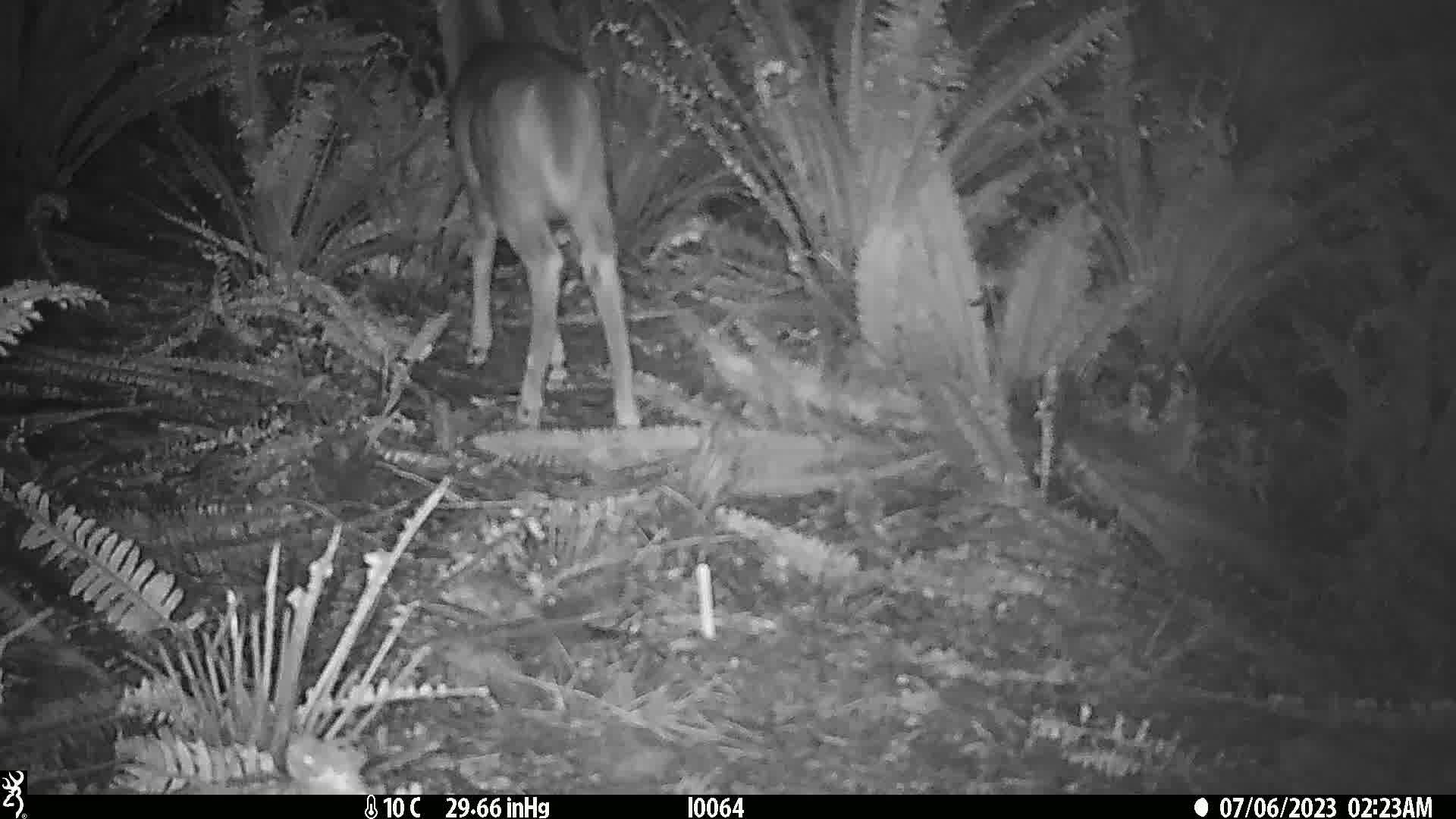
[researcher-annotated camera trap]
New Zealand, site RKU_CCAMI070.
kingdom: Animalia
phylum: Chordata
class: Mammalia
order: Artiodactyla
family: Cervidae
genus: Odocoileus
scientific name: Odocoileus virginianus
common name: white-tailed deer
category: white tailed deer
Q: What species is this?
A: White tailed deer (white-tailed deer) (Odocoileus virginianus).